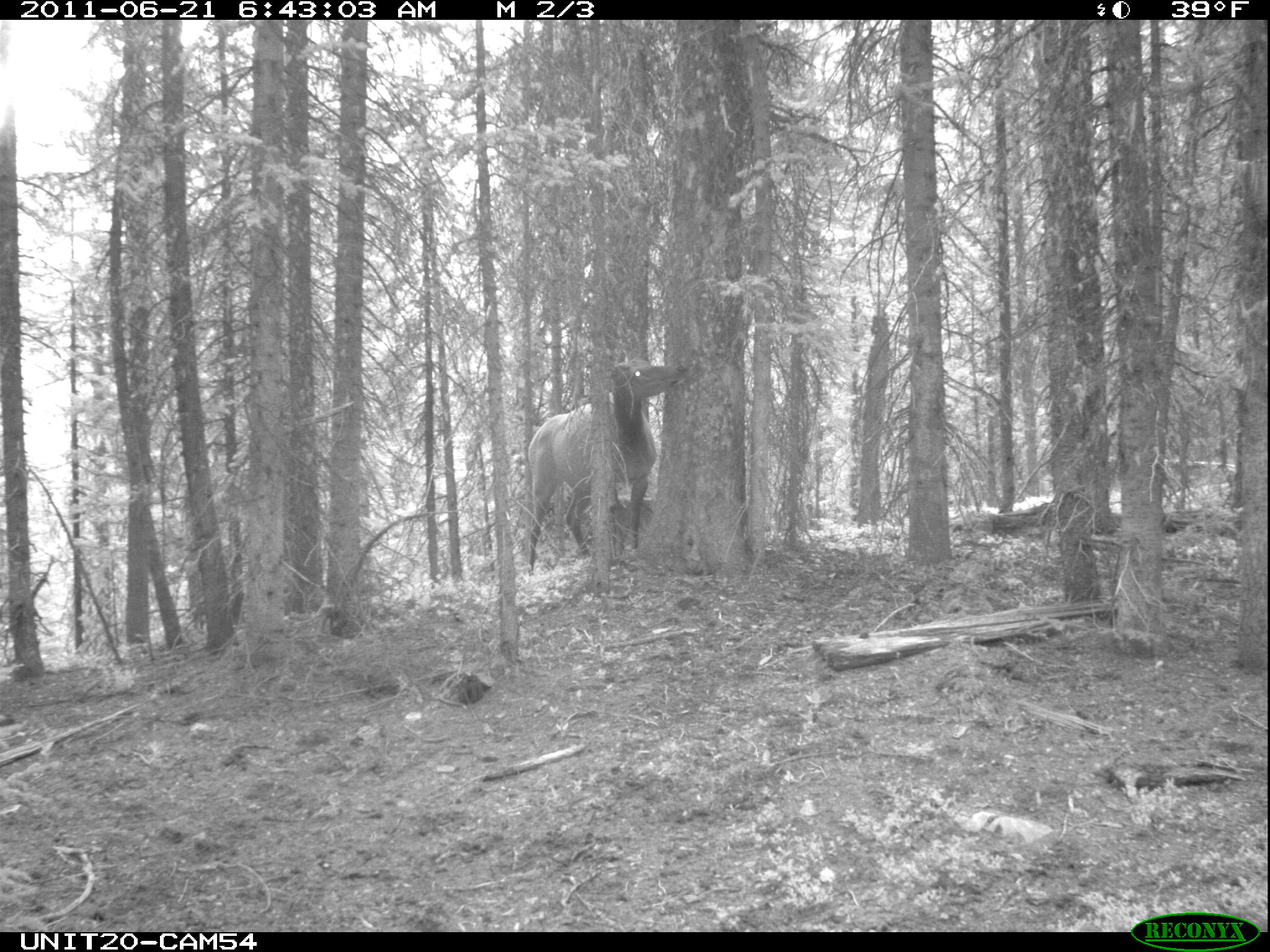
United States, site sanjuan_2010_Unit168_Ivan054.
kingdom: Animalia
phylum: Chordata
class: Mammalia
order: Artiodactyla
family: Cervidae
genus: Cervus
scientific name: Cervus elaphus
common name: red deer